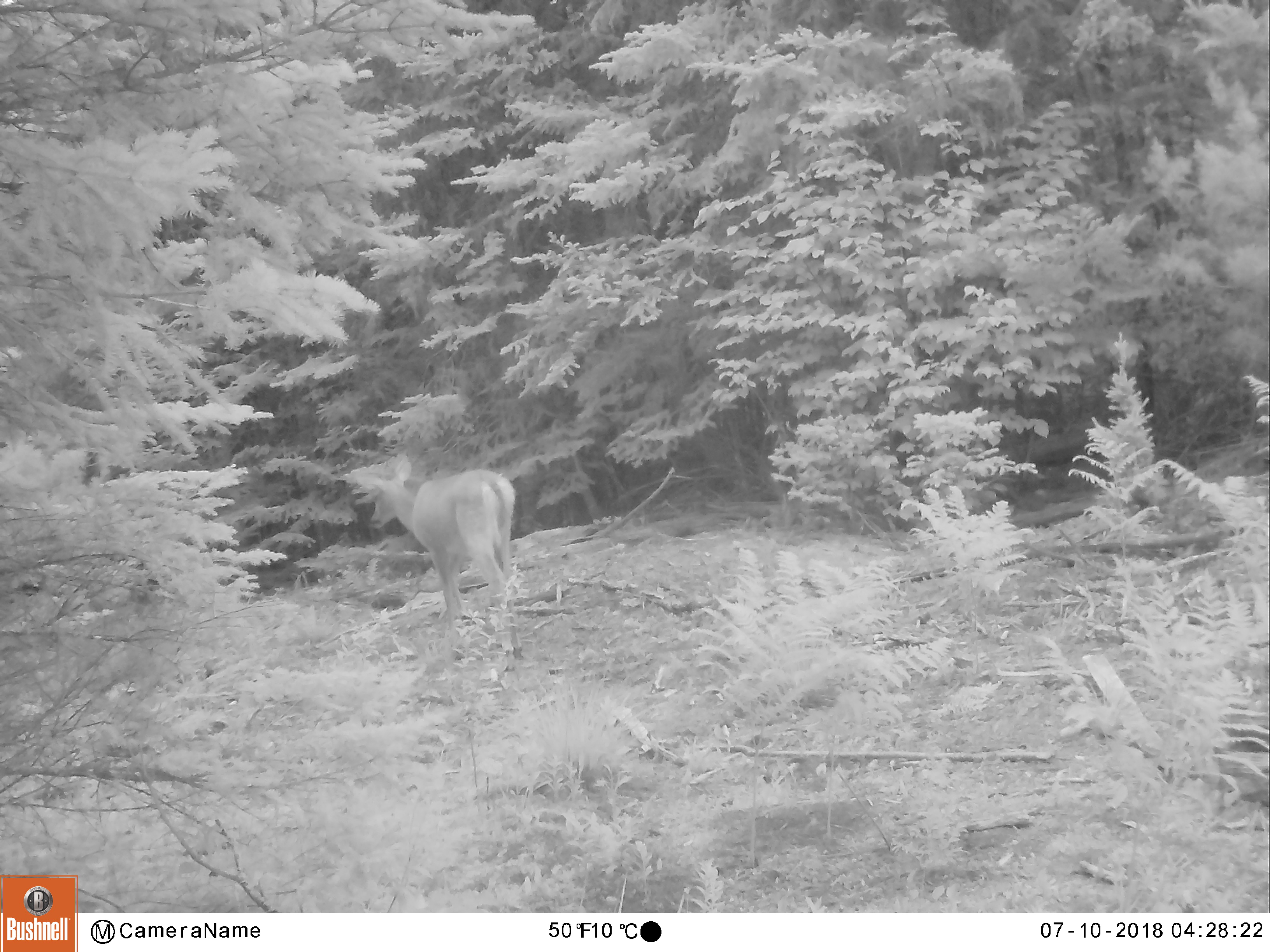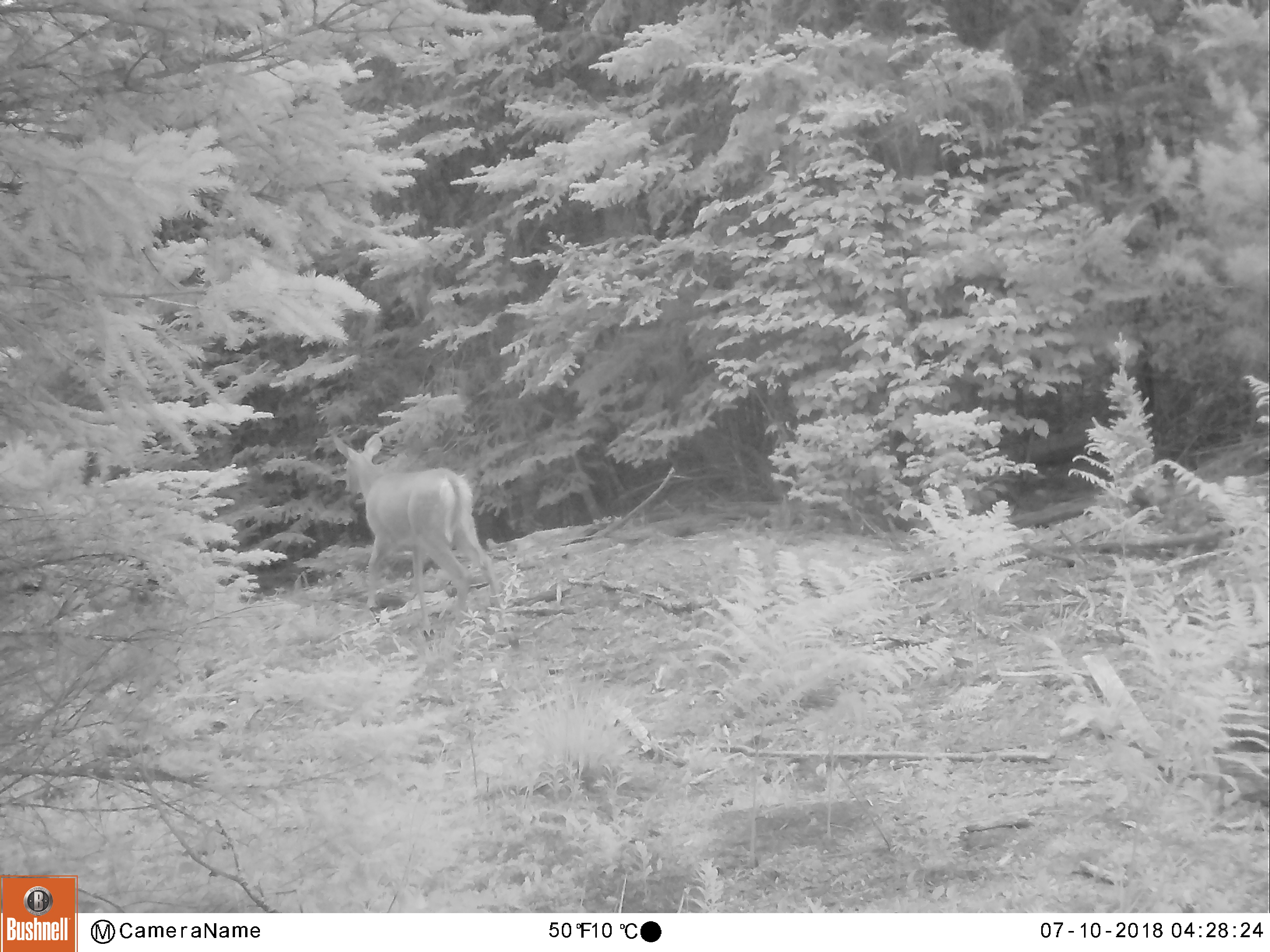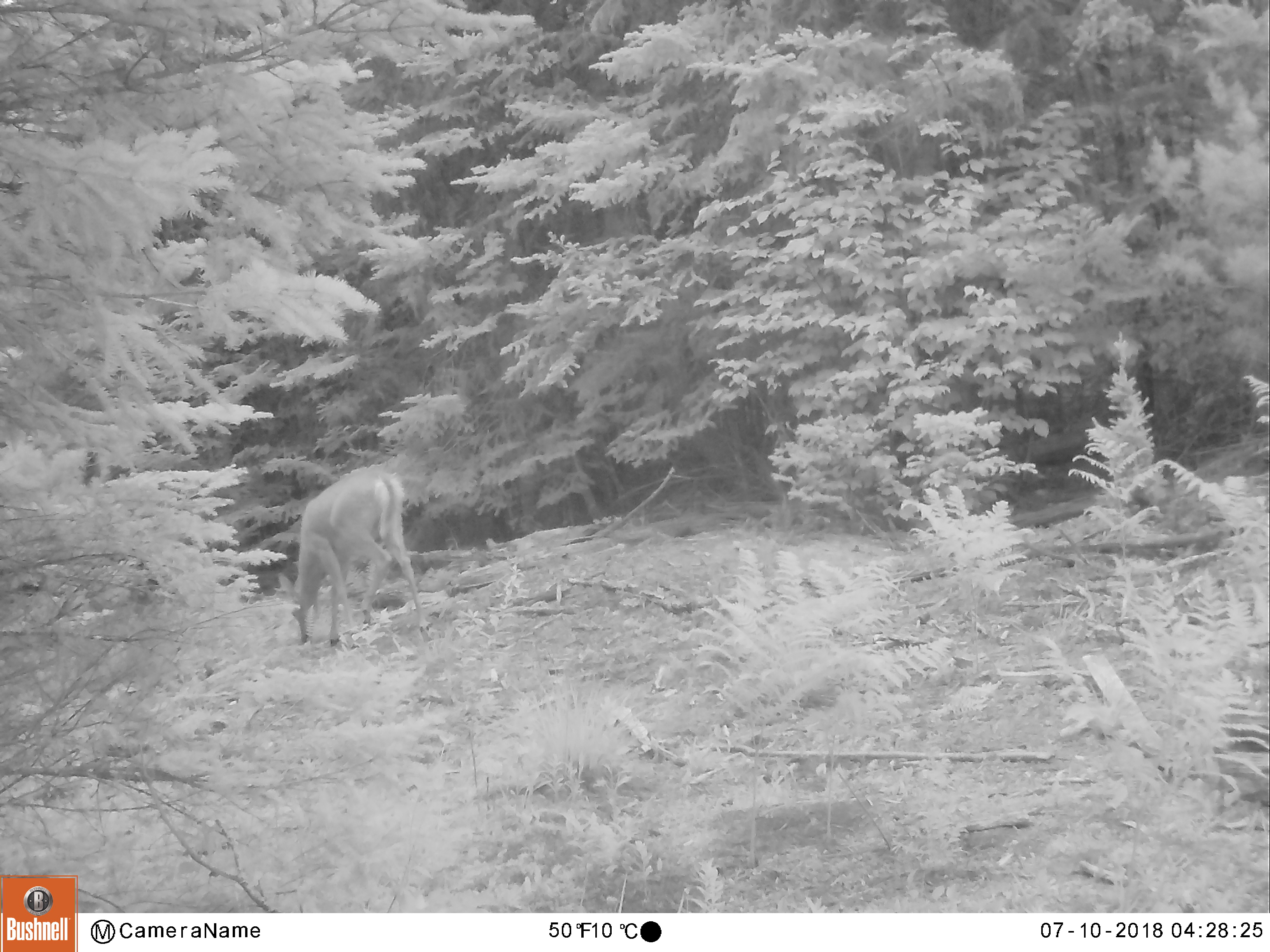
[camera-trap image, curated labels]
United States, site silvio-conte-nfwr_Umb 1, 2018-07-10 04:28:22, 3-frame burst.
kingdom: Animalia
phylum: Chordata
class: Mammalia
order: Artiodactyla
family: Cervidae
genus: Odocoileus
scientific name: Odocoileus virginianus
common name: white-tailed deer